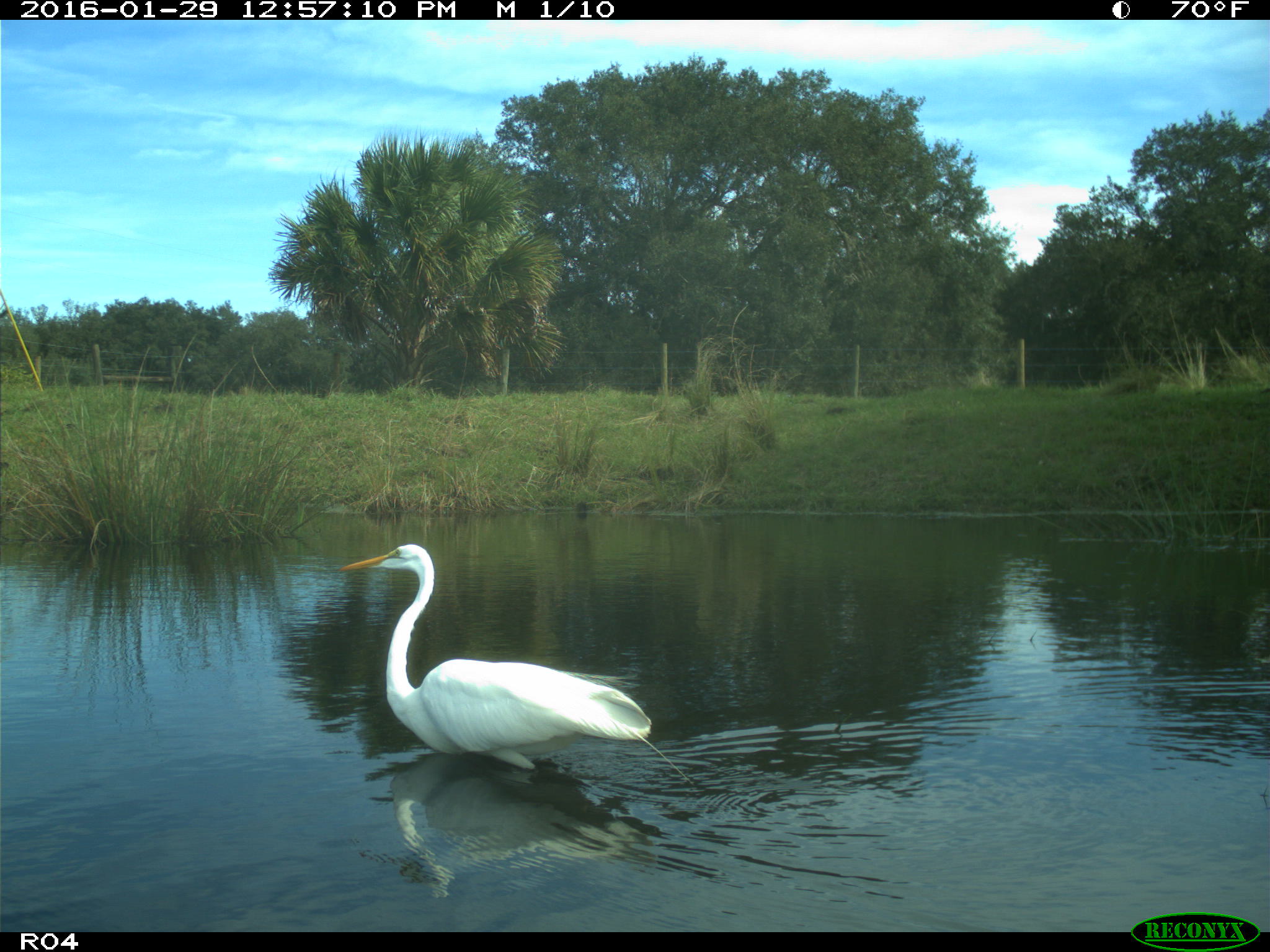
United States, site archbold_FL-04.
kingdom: Animalia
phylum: Chordata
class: Aves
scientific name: Aves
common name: birds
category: unidentified bird